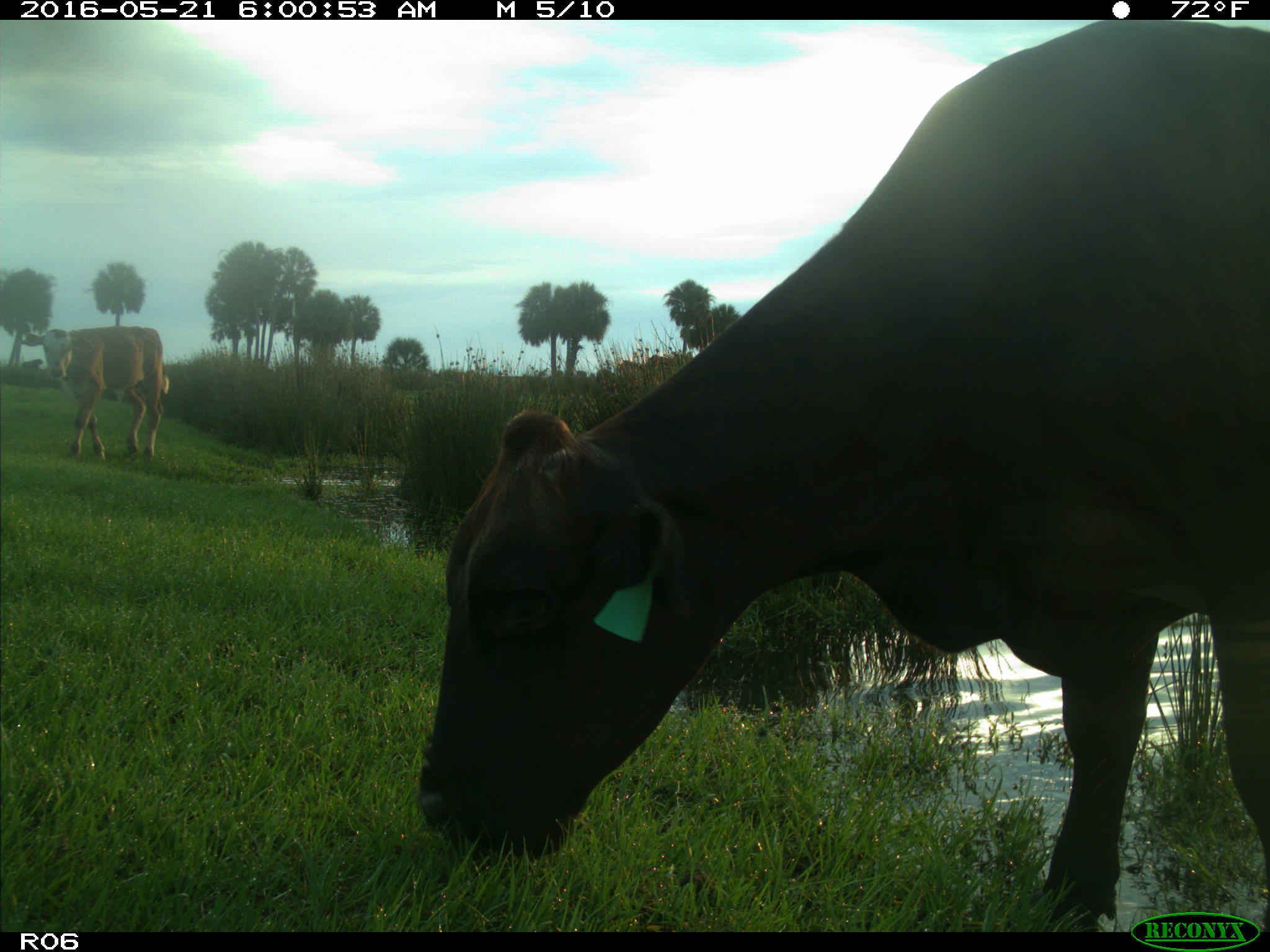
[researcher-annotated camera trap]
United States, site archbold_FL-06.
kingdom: Animalia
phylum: Chordata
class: Mammalia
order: Artiodactyla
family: Bovidae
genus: Bos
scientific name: Bos taurus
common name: domestic cow